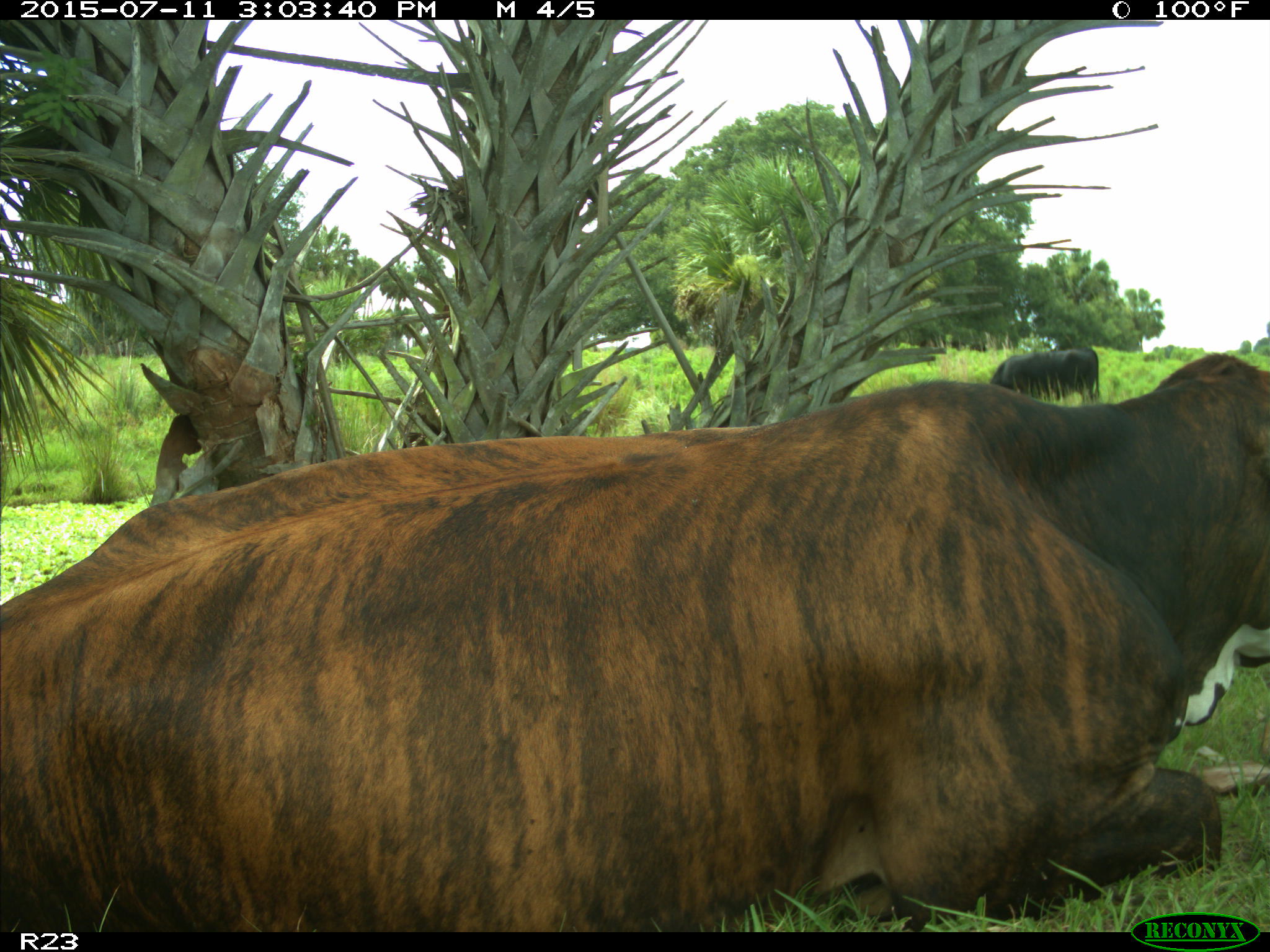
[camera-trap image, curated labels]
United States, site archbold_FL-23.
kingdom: Animalia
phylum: Chordata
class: Mammalia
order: Artiodactyla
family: Bovidae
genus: Bos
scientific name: Bos taurus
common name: domestic cow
Bos taurus (domestic cow).